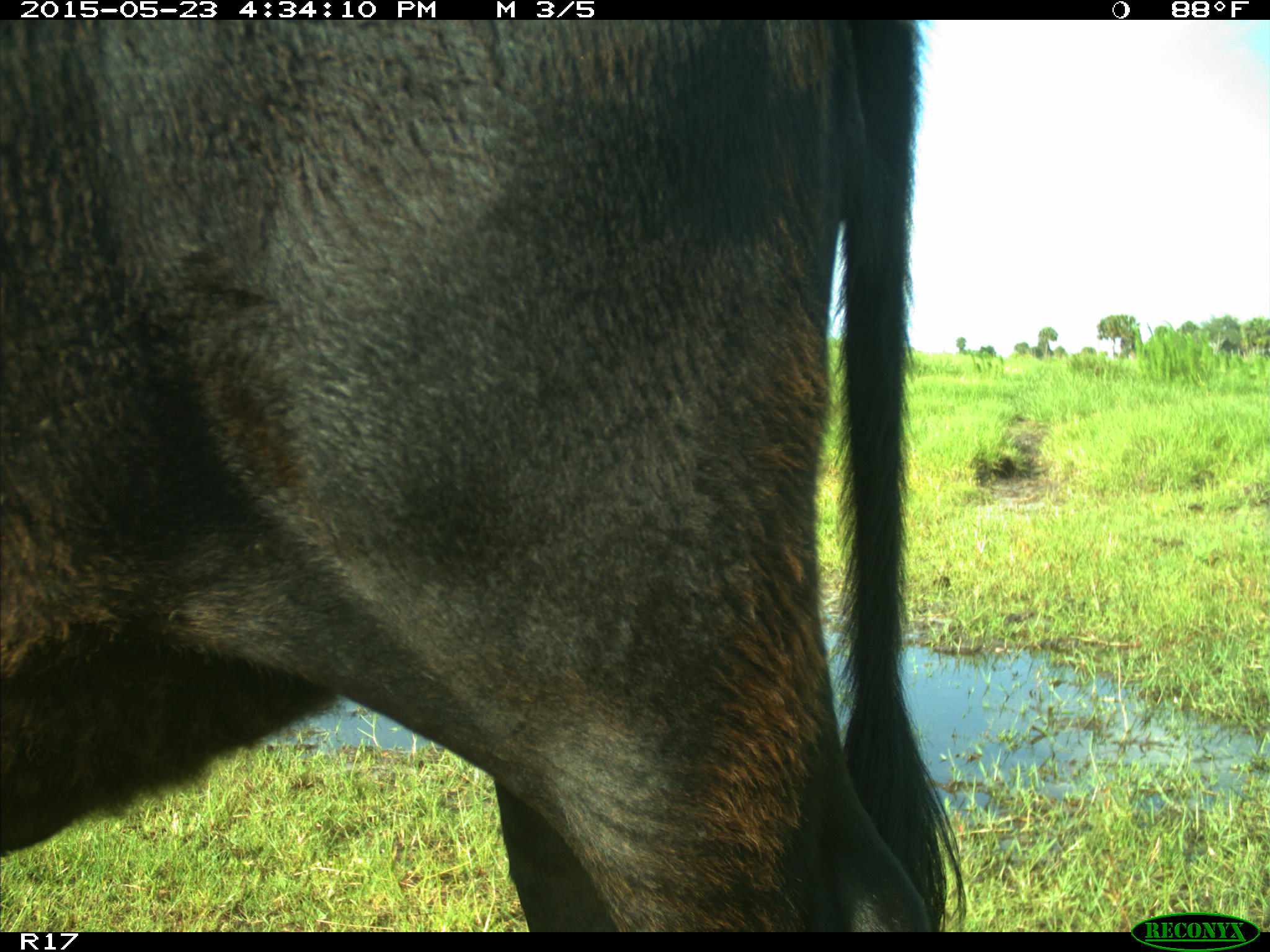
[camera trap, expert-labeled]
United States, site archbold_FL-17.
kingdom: Animalia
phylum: Chordata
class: Mammalia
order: Artiodactyla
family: Bovidae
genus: Bos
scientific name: Bos taurus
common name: domestic cow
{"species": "Bos taurus (domestic cow)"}